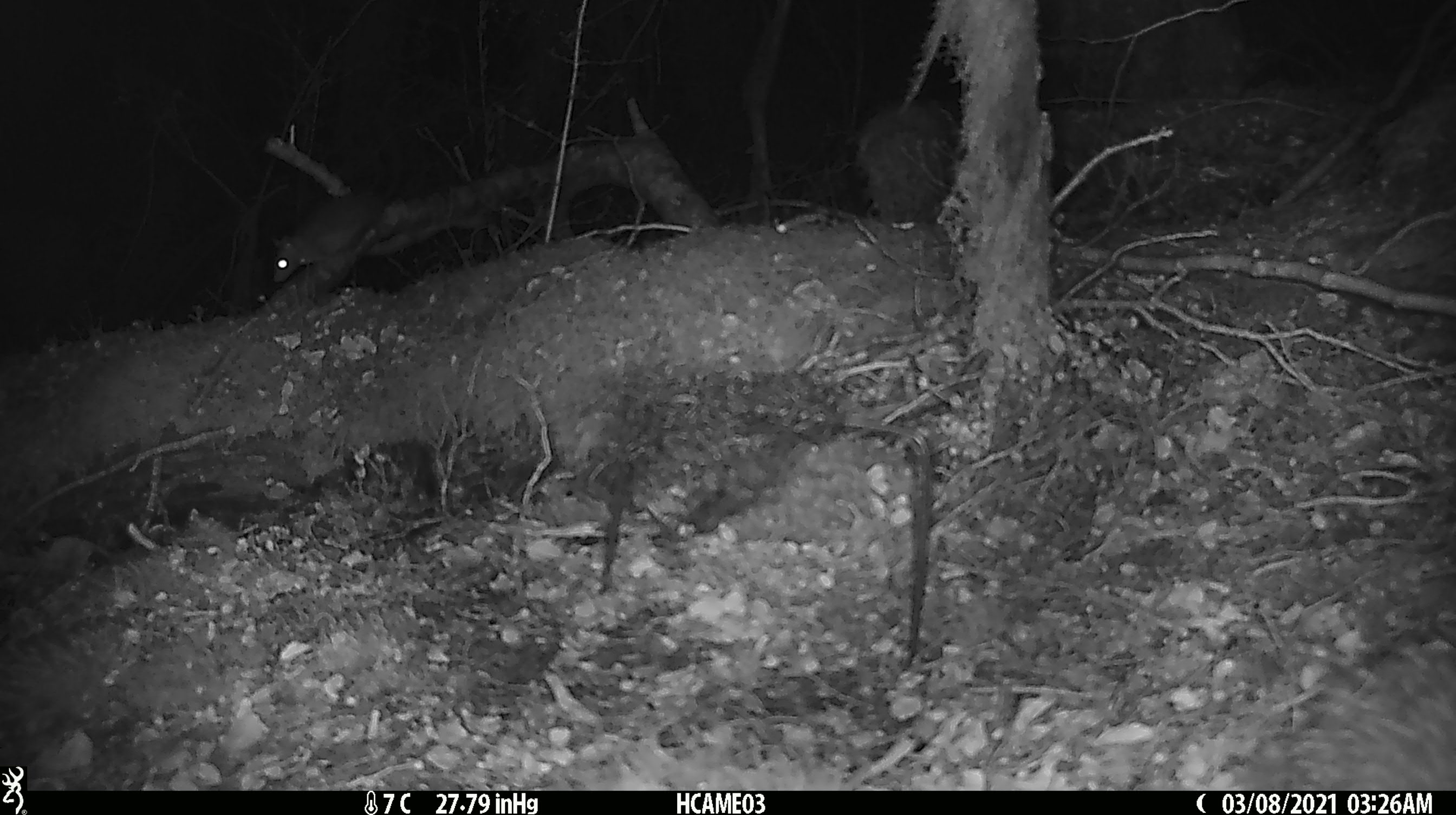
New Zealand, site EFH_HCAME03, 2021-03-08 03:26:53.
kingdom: Animalia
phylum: Chordata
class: Mammalia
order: Rodentia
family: Muridae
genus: Rattus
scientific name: Rattus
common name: rat